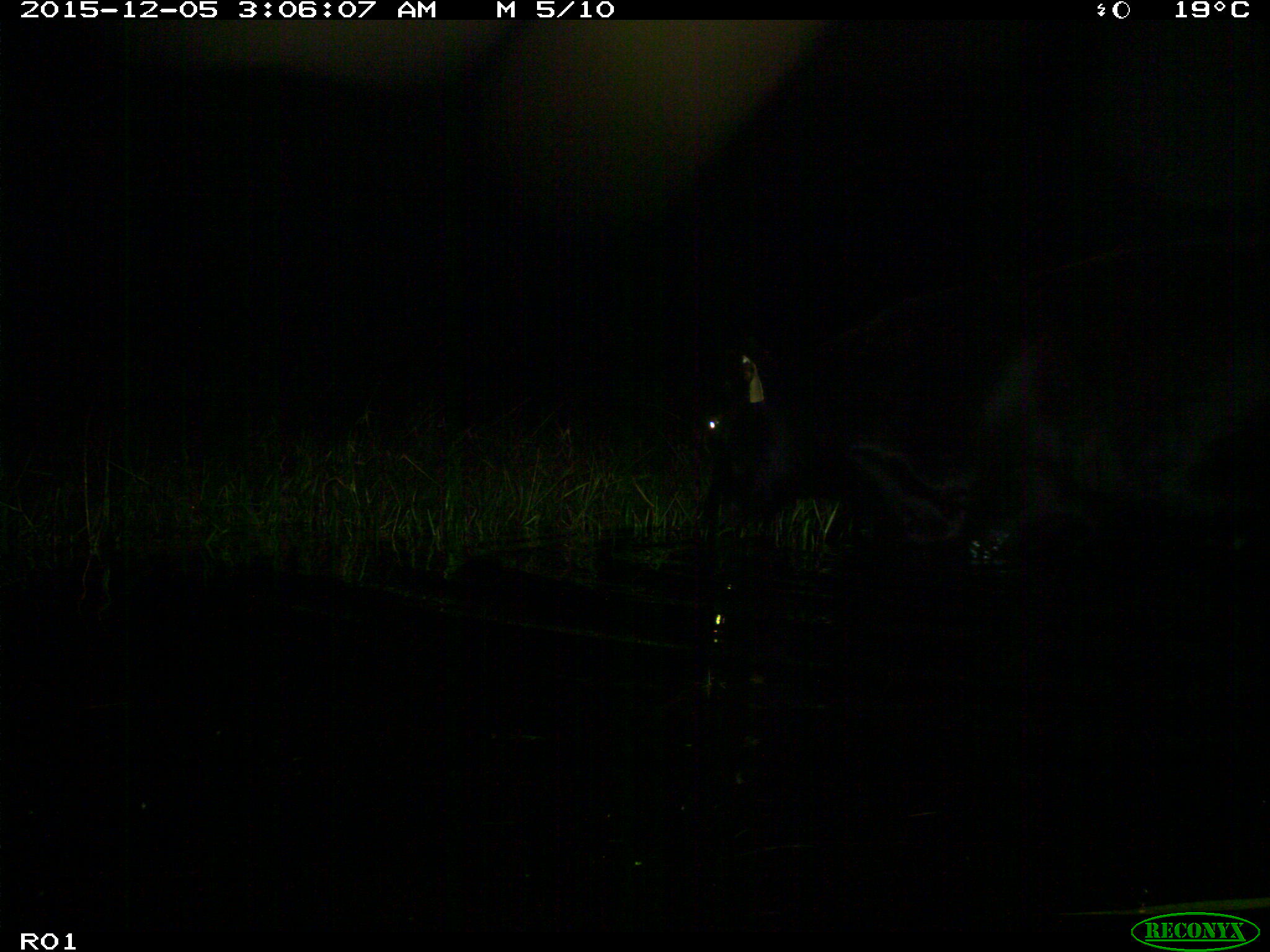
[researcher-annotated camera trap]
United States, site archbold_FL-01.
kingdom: Animalia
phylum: Chordata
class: Mammalia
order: Artiodactyla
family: Bovidae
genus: Bos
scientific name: Bos taurus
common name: domestic cow